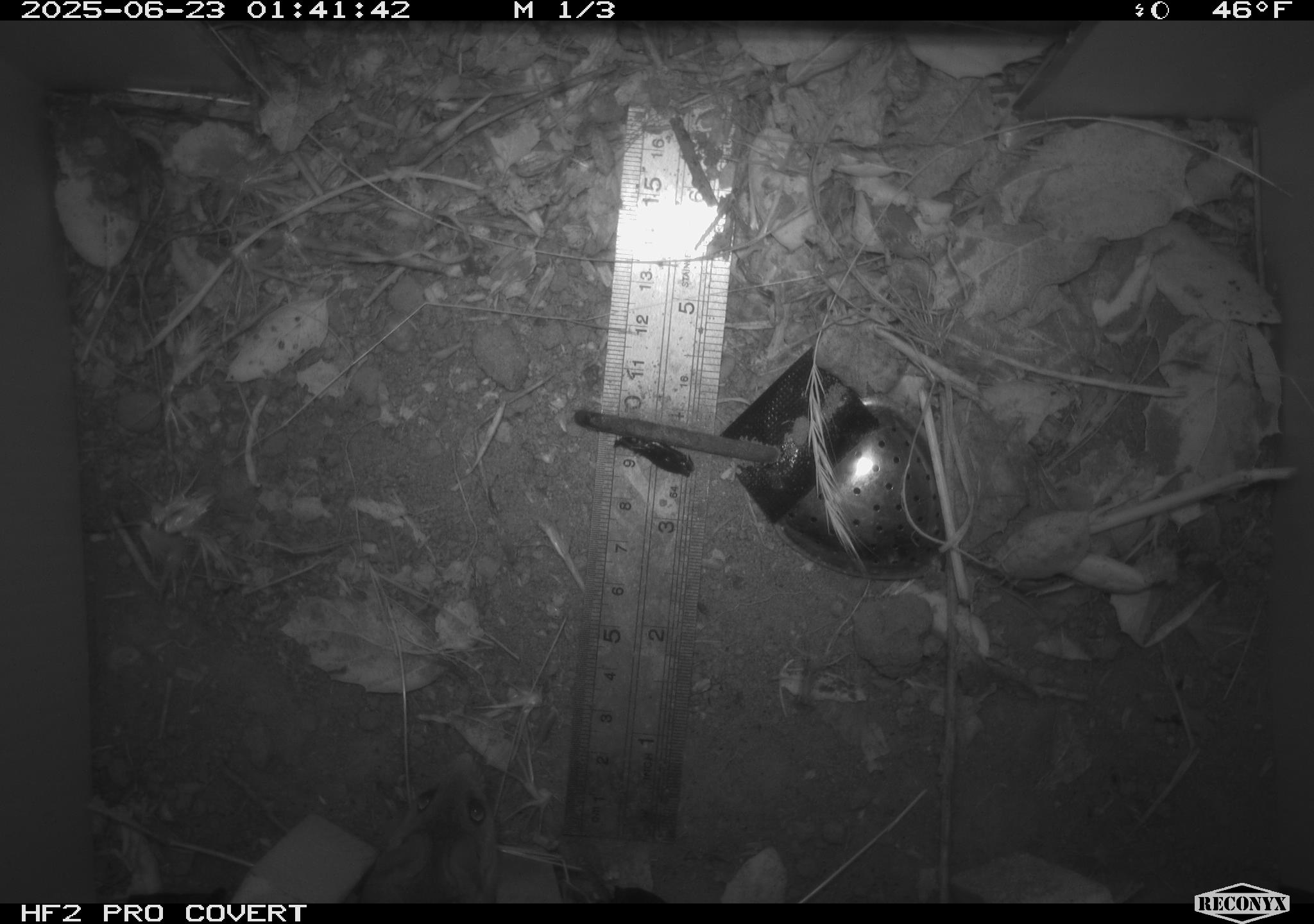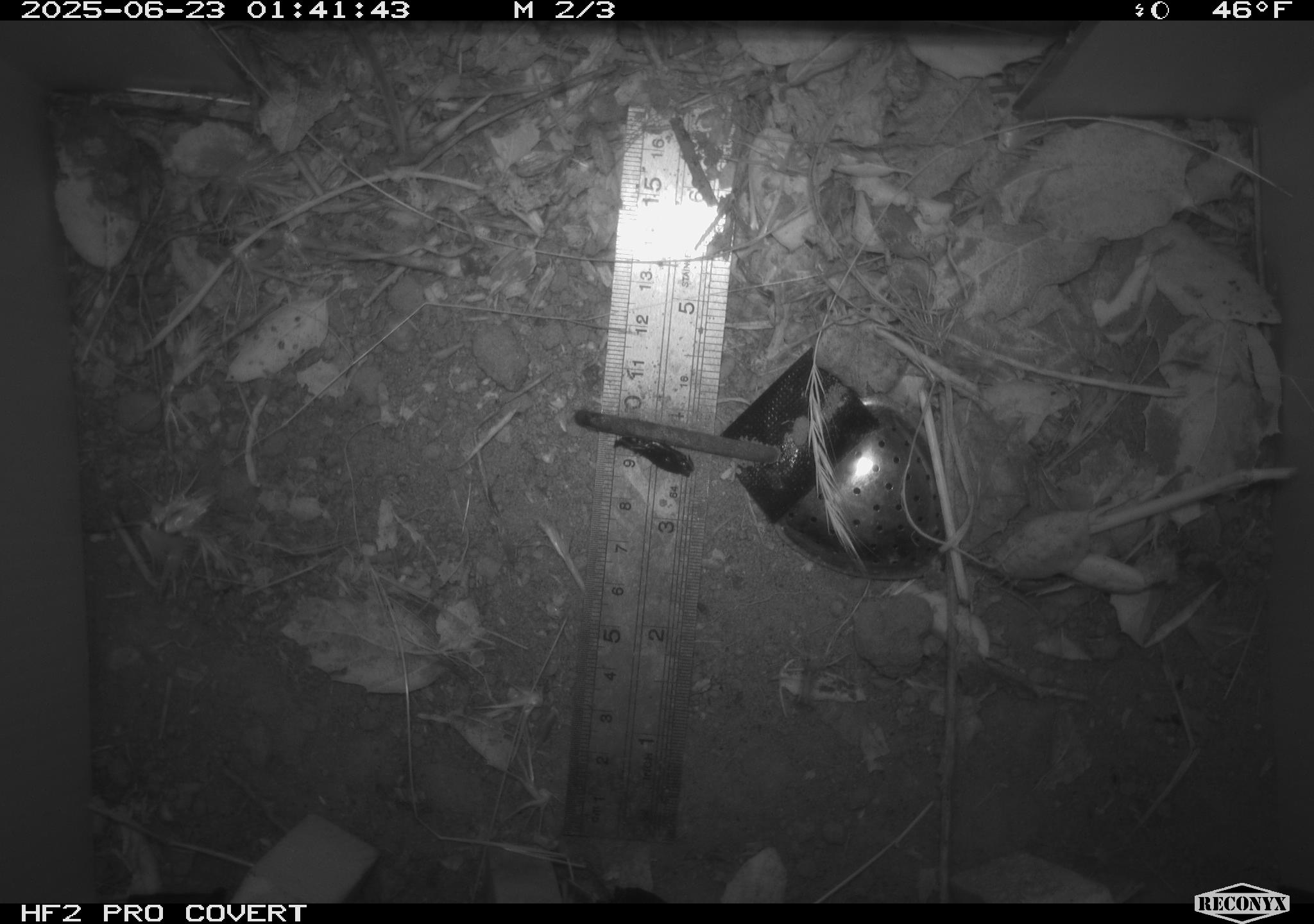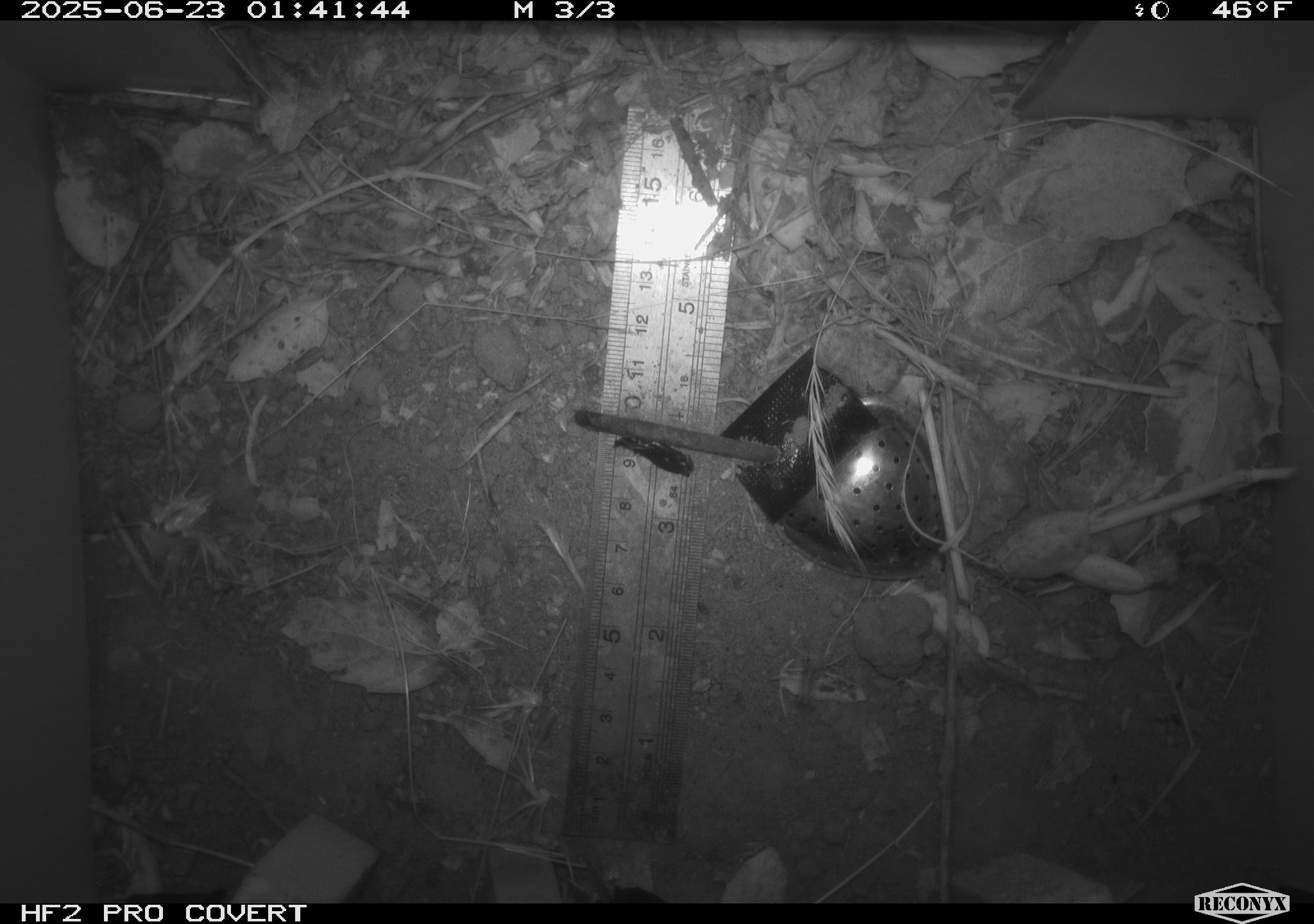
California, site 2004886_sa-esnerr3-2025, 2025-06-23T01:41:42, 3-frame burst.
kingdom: Animalia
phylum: Chordata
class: Mammalia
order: Rodentia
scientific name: Rodentia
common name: rodent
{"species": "rodent (Rodentia)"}